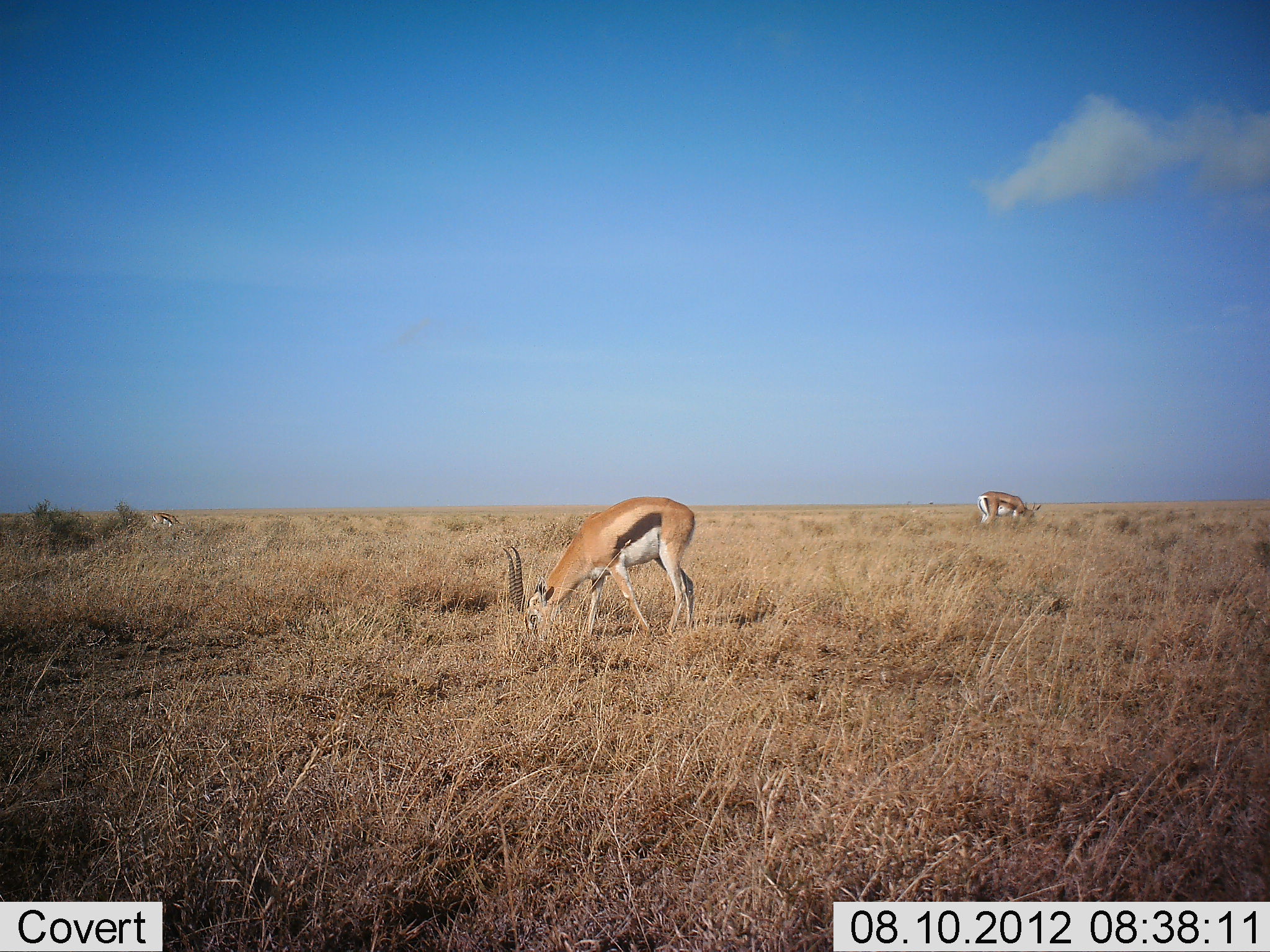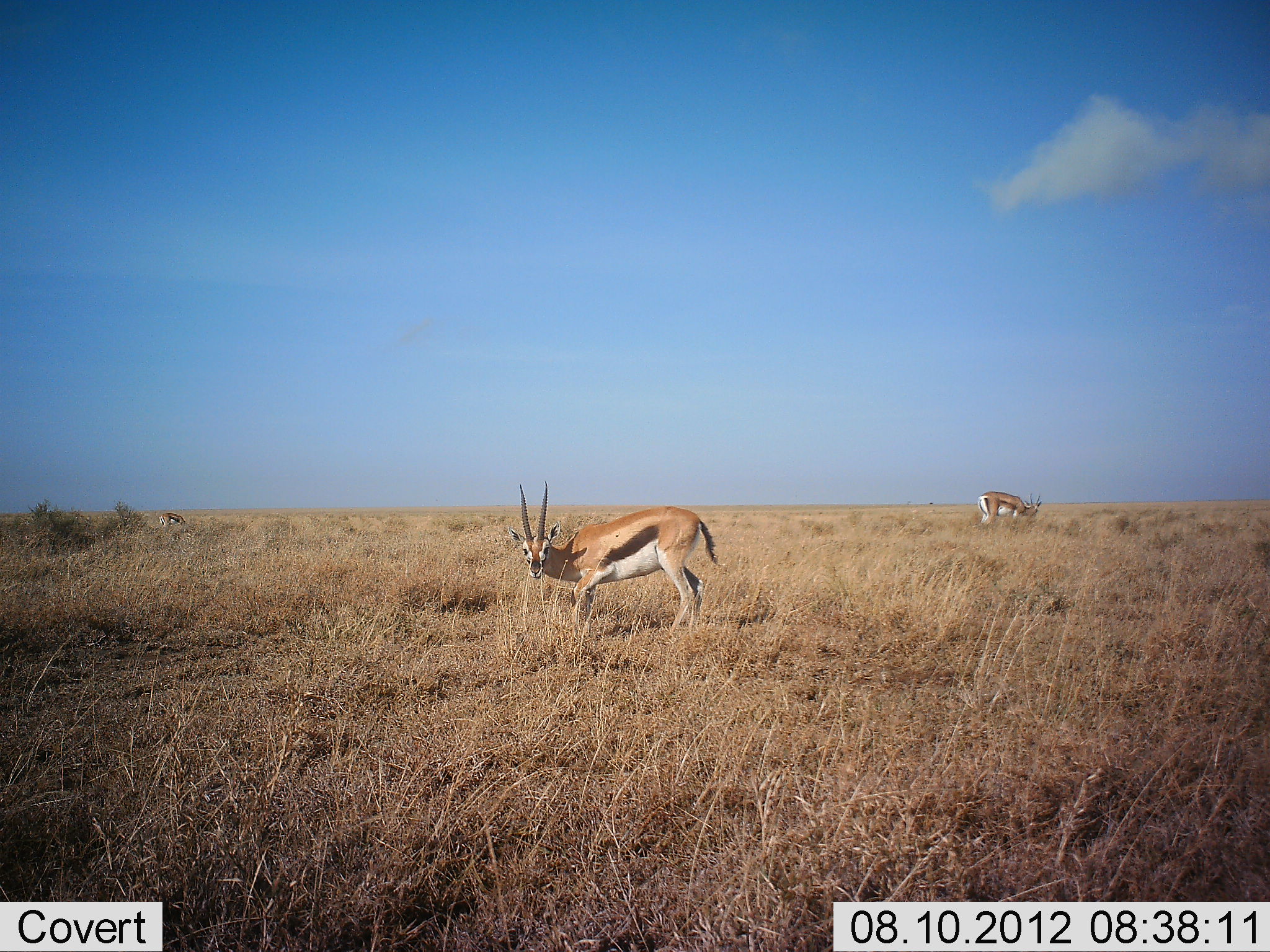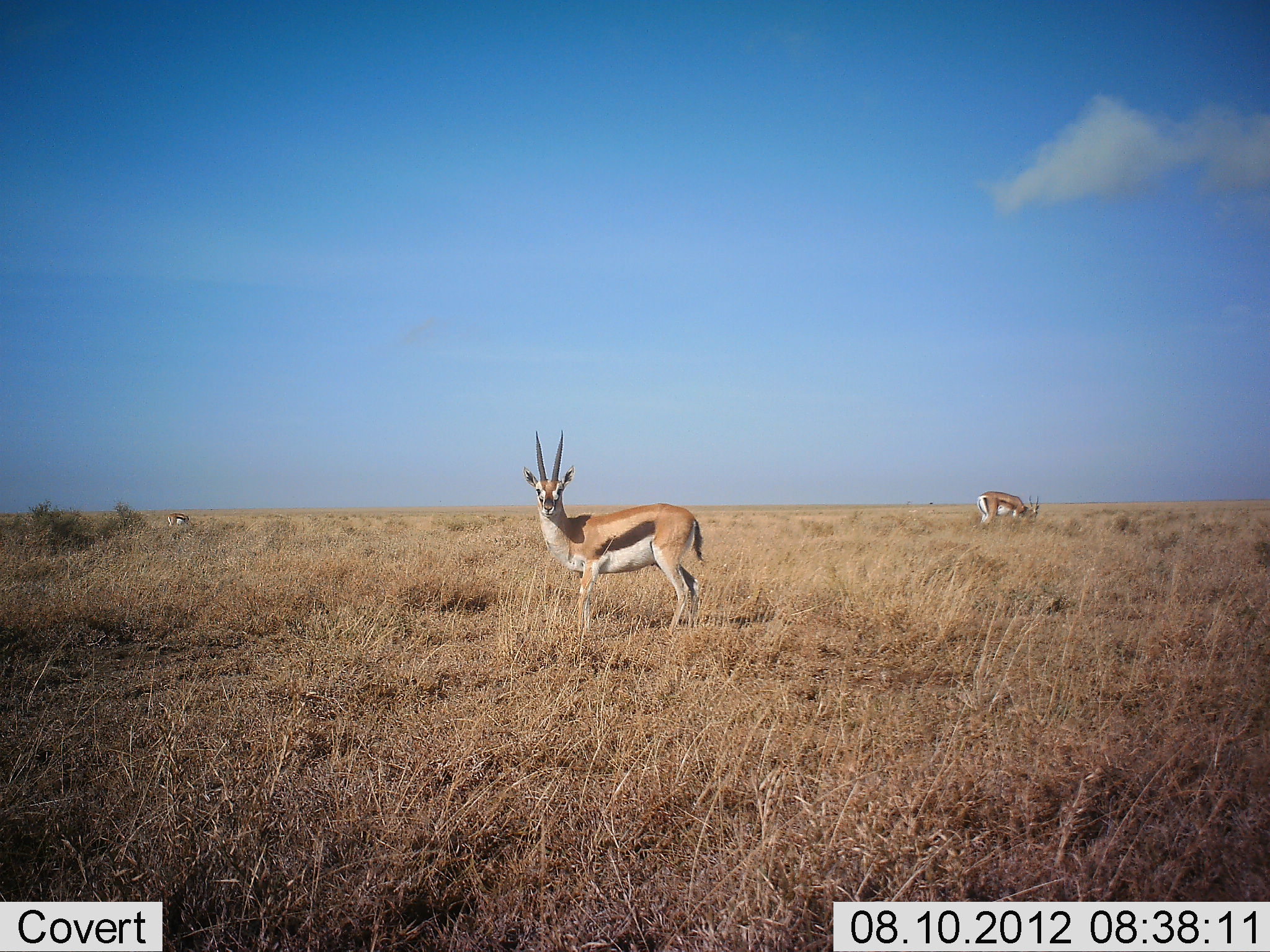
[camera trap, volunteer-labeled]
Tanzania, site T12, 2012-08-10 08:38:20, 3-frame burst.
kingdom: Animalia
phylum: Chordata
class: Mammalia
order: Artiodactyla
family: Bovidae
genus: Eudorcas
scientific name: Eudorcas thomsonii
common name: thomson's gazelle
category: gazellethomsons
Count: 3.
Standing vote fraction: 40%.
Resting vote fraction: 0%.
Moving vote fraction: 20%.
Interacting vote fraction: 0%.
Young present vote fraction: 0%.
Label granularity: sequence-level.